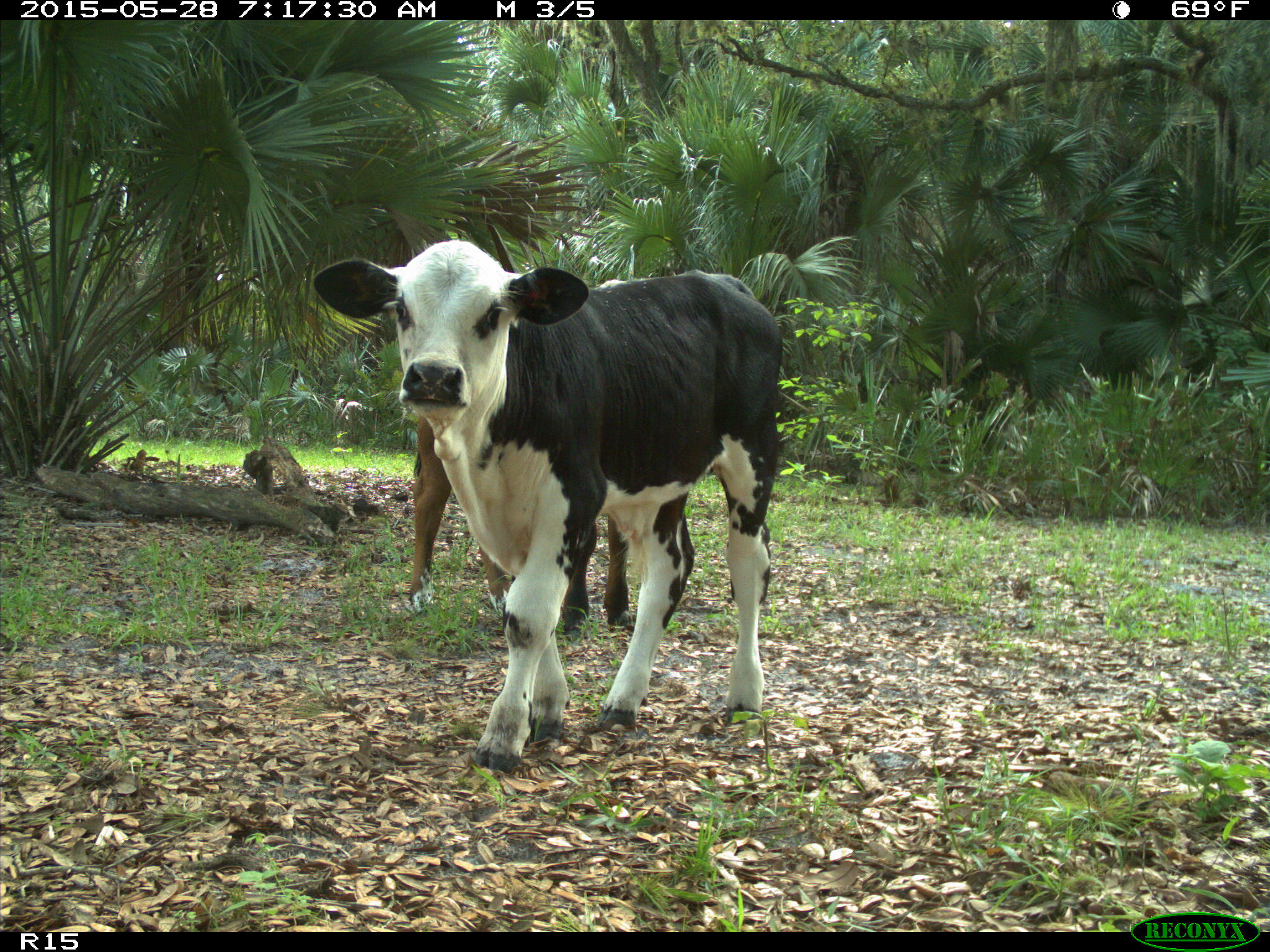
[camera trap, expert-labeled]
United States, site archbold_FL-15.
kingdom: Animalia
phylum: Chordata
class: Mammalia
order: Artiodactyla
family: Bovidae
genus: Bos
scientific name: Bos taurus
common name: domestic cow